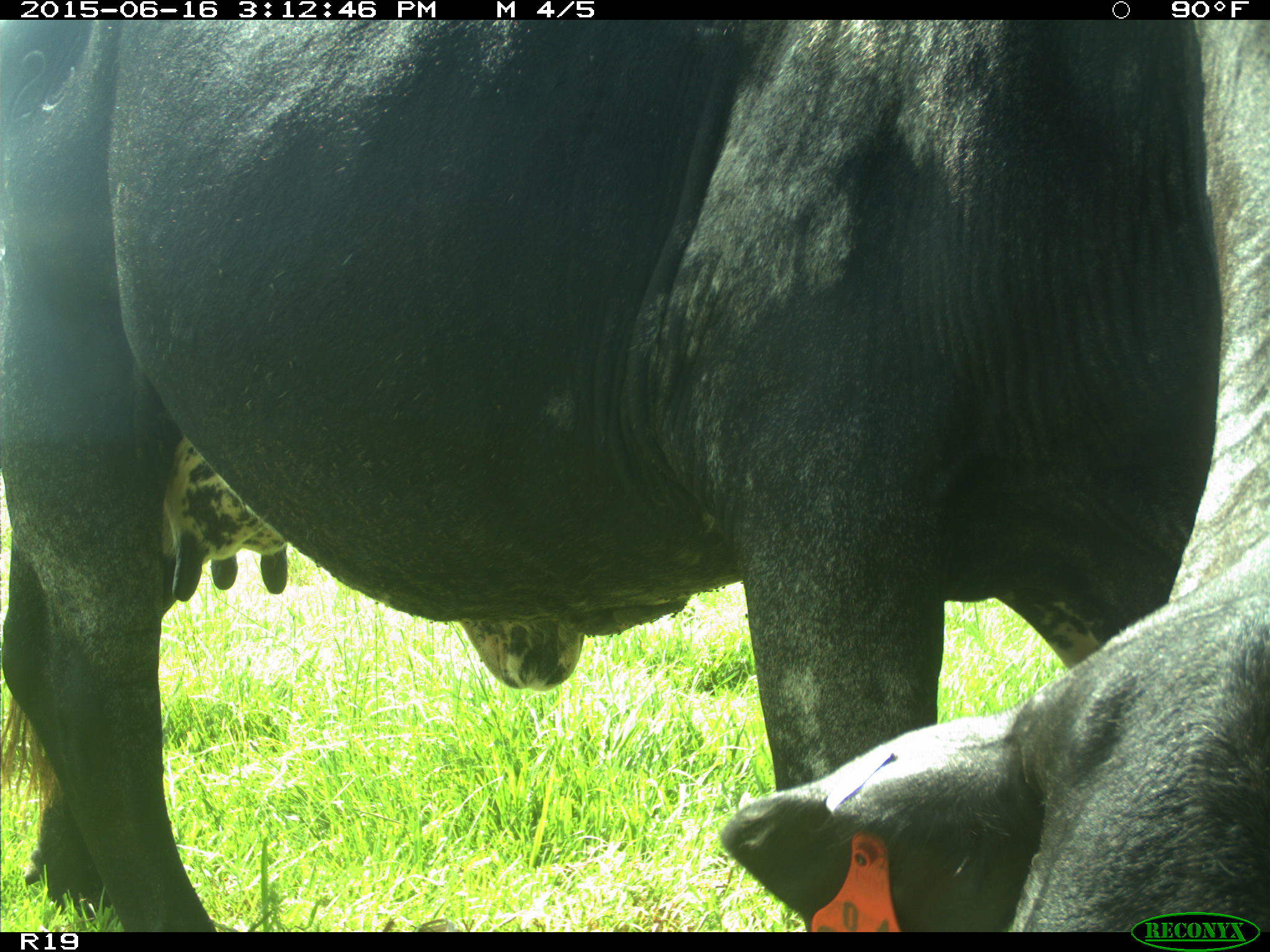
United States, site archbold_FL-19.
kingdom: Animalia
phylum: Chordata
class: Mammalia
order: Artiodactyla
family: Bovidae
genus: Bos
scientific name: Bos taurus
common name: domestic cow